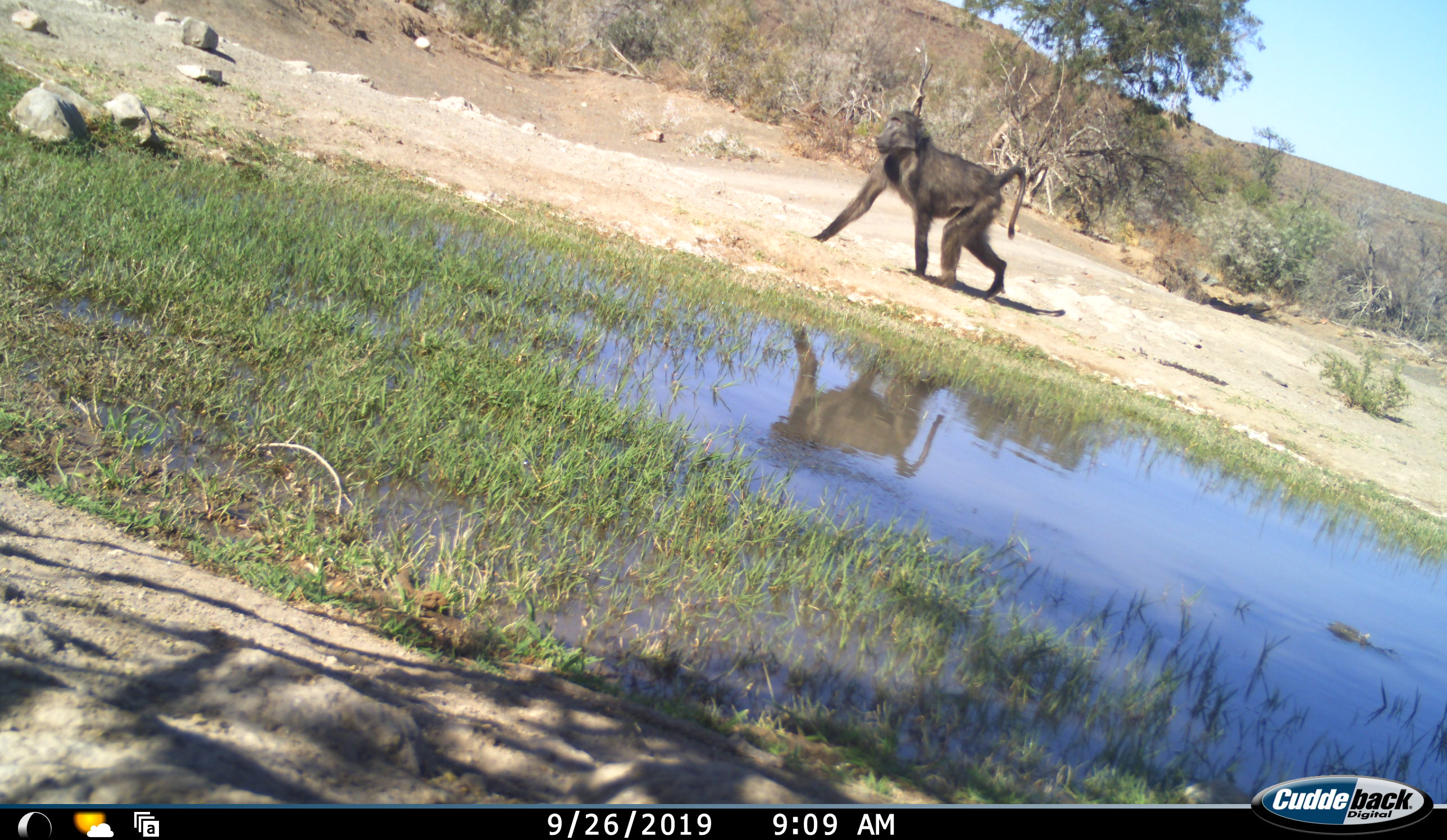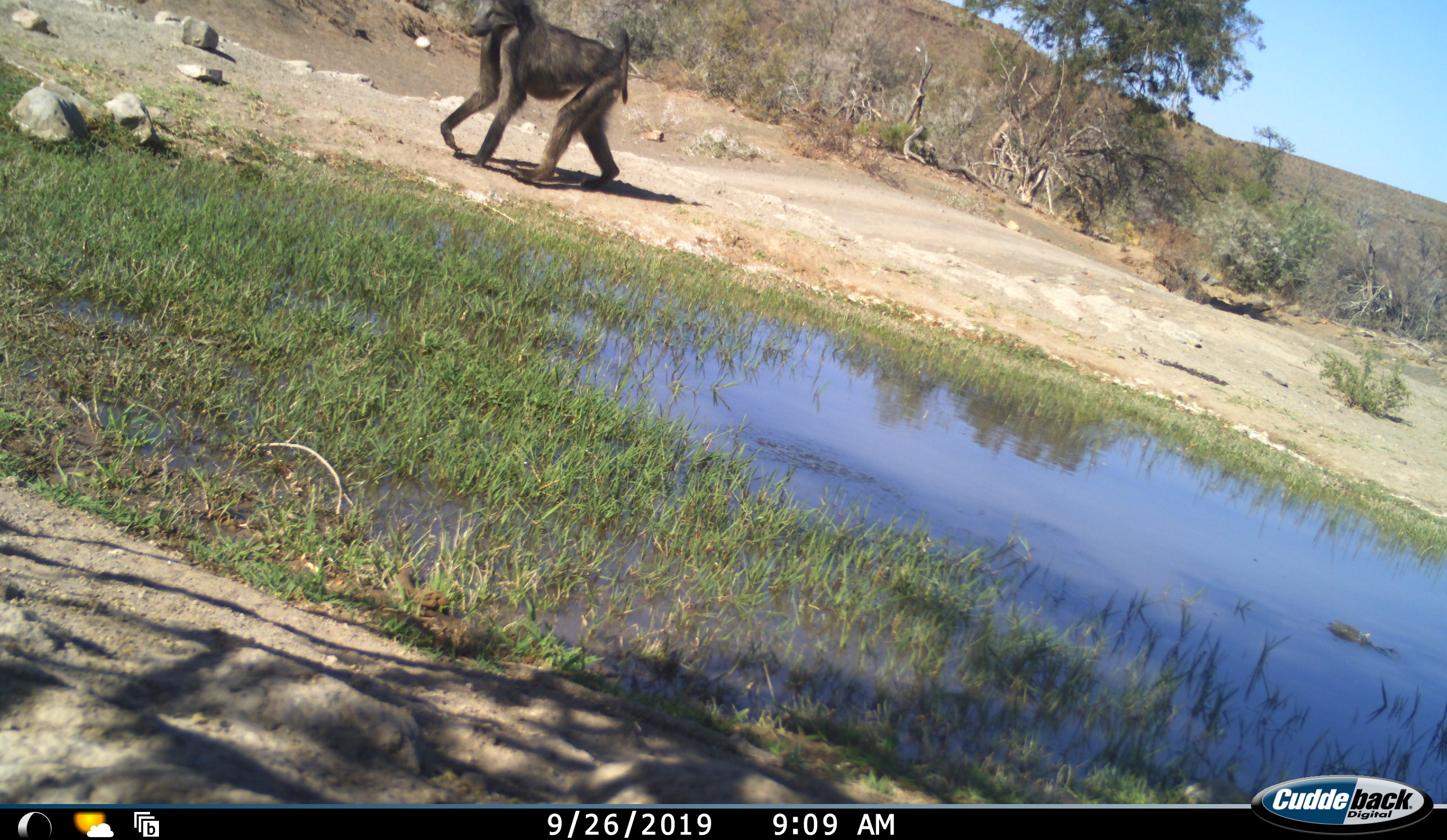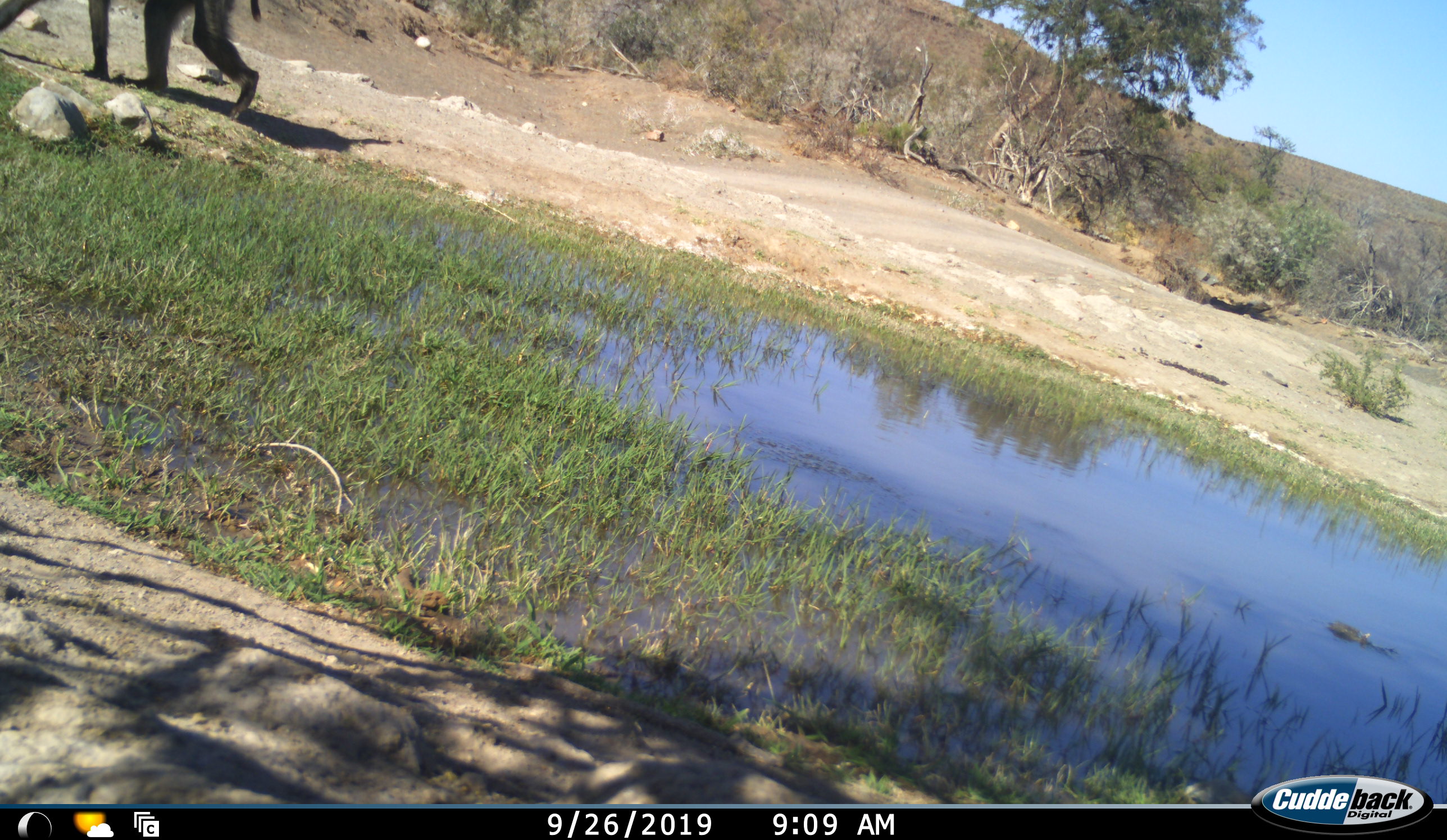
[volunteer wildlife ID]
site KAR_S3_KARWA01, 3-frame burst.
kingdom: Animalia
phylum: Chordata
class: Mammalia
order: Primates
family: Cercopithecidae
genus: Papio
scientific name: Papio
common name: baboon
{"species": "baboon (Papio)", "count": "1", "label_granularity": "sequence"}